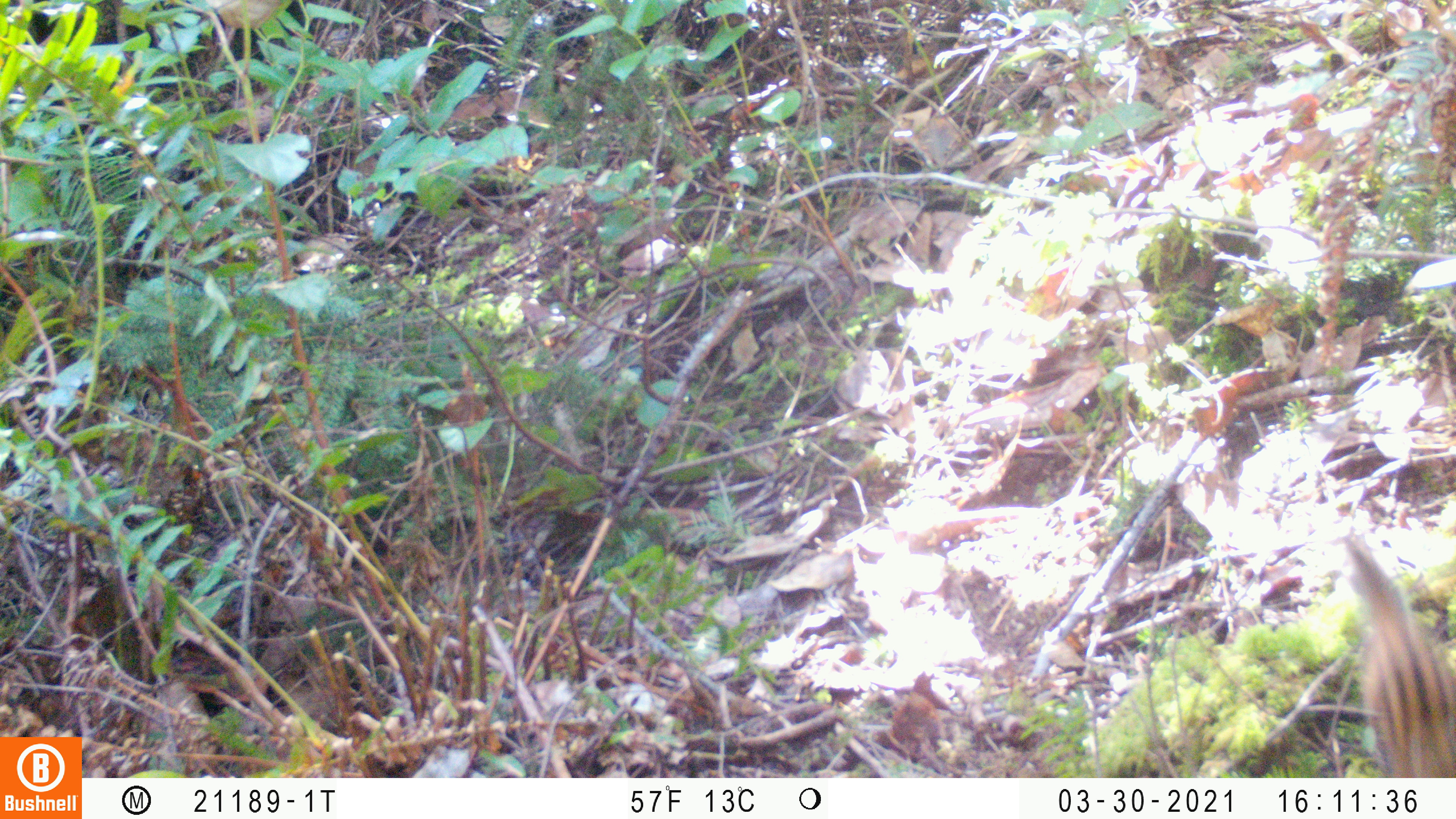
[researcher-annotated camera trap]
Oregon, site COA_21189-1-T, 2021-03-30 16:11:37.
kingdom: Animalia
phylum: Chordata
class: Mammalia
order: Rodentia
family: Sciuridae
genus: Neotamias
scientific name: Neotamias townsendii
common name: townsend's chipmunk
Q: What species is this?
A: Townsend's chipmunk (Neotamias townsendii).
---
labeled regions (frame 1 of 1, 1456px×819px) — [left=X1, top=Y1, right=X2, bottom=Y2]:
townsend's chipmunk: [left=1342, top=538, right=1454, bottom=775]